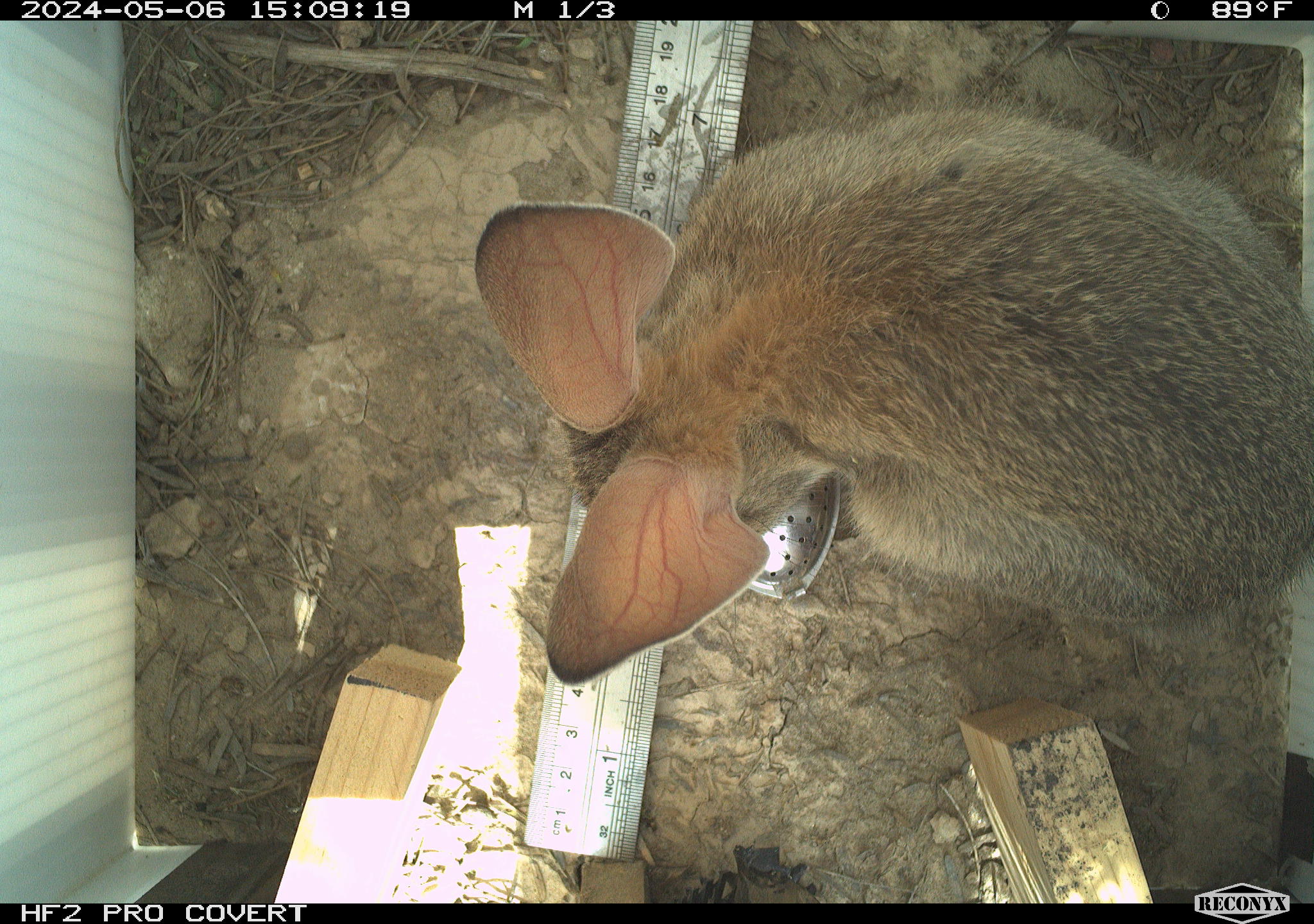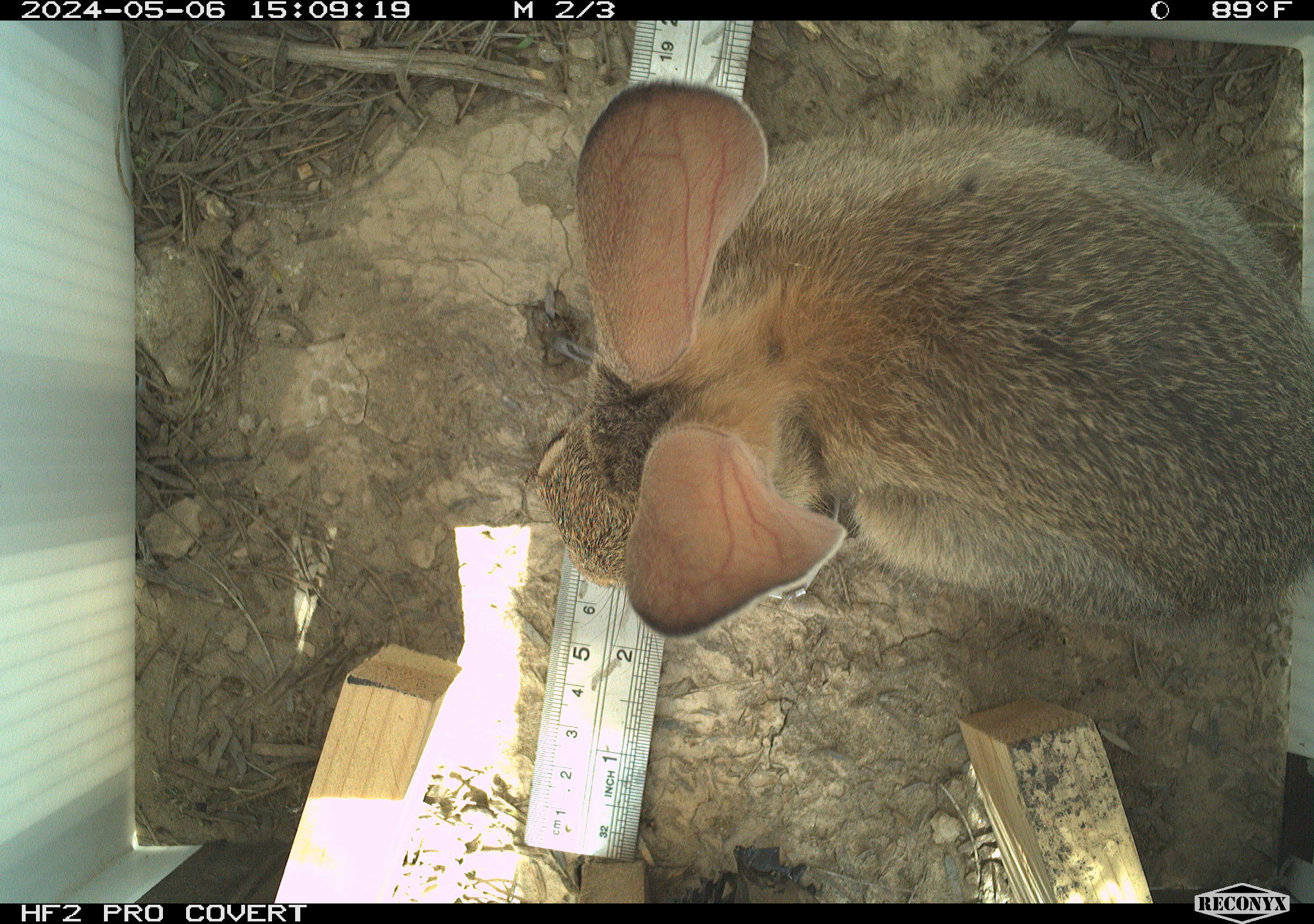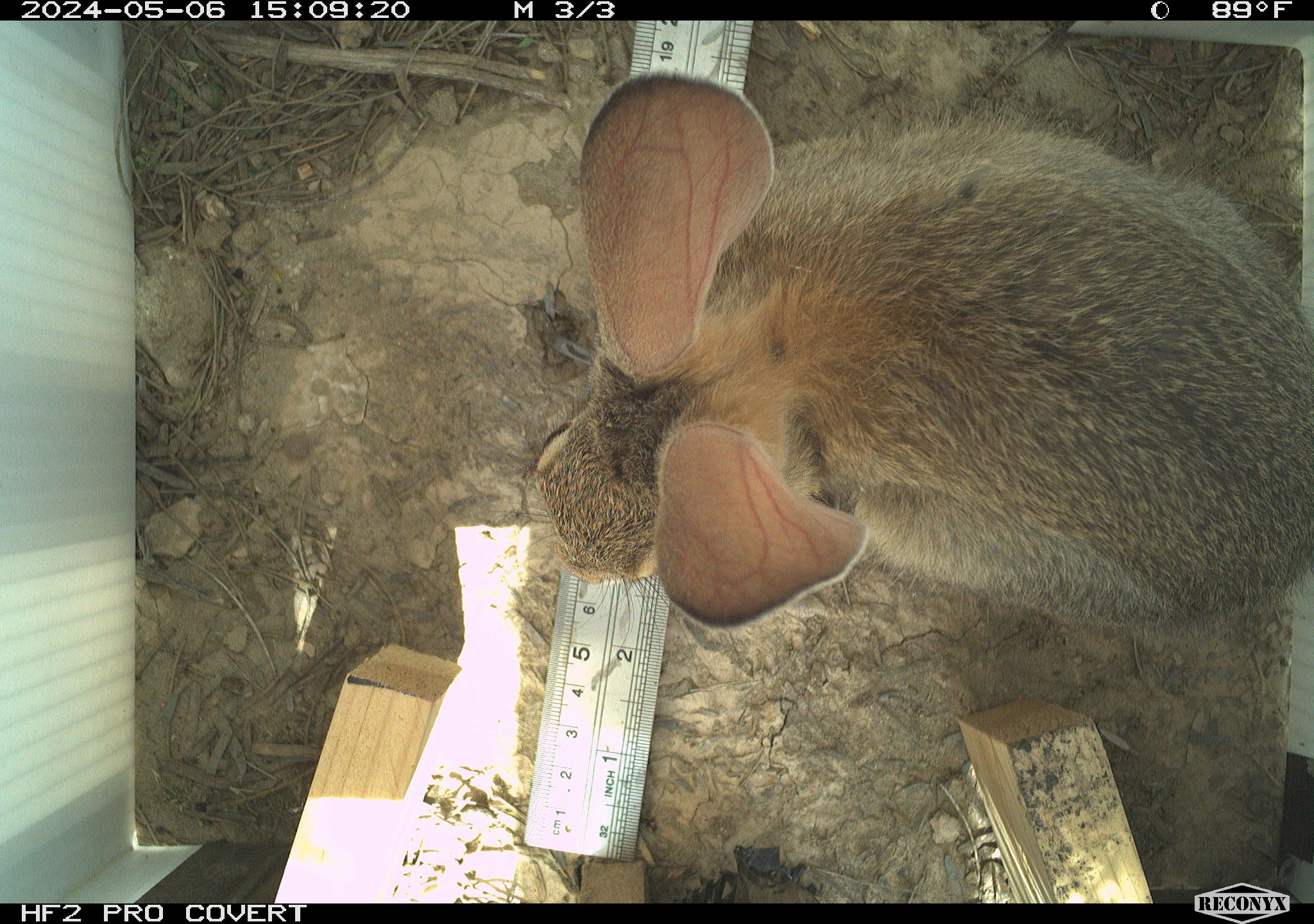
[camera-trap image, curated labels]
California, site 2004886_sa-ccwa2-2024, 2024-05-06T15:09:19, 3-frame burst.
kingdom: Animalia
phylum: Chordata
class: Mammalia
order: Lagomorpha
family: Leporidae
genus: Sylvilagus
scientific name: Sylvilagus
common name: cottontail rabbits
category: sylvilagus species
Sylvilagus species (cottontail rabbits) (Sylvilagus).